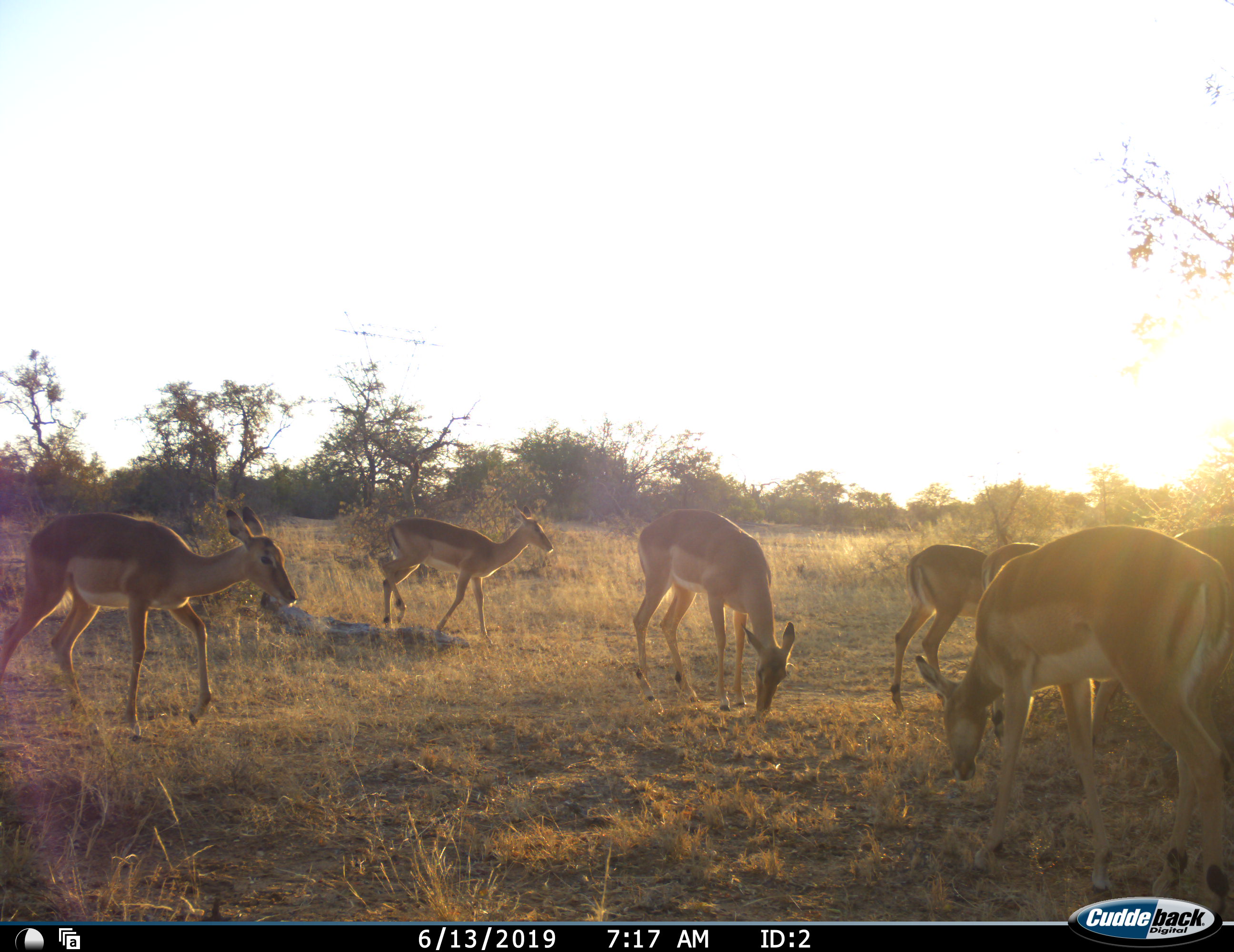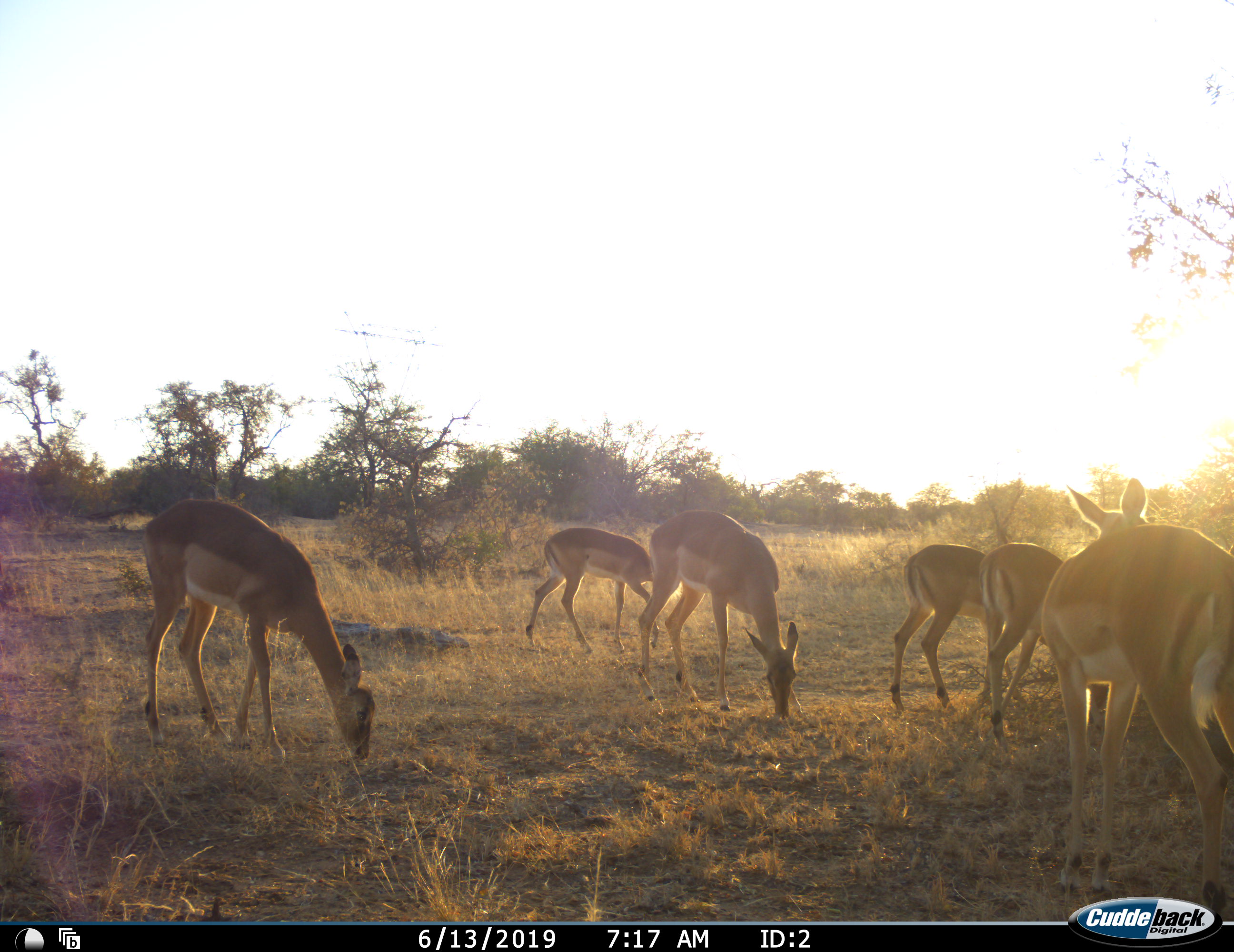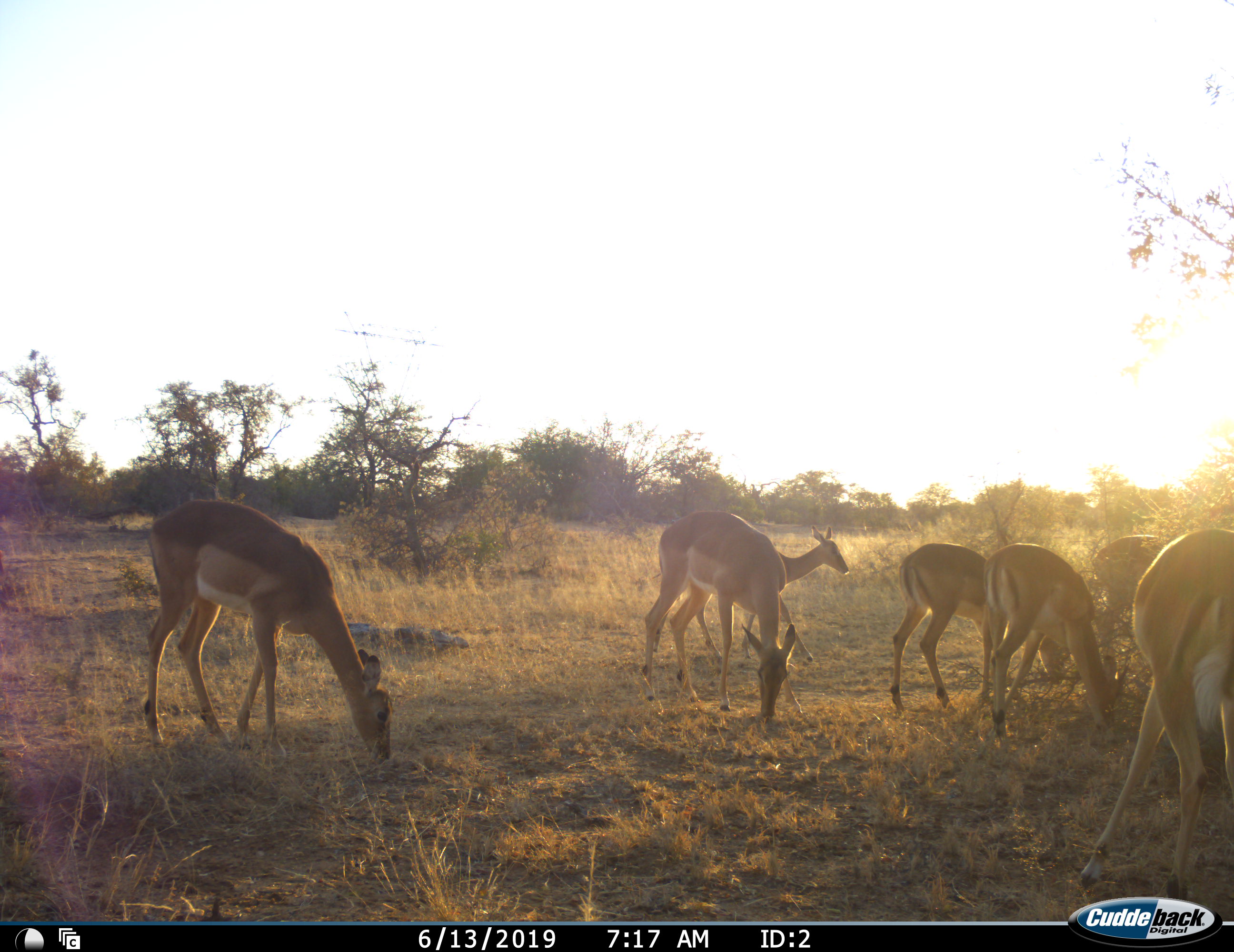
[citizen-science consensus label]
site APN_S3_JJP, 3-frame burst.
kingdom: Animalia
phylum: Chordata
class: Mammalia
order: Artiodactyla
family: Bovidae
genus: Aepyceros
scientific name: Aepyceros melampus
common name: impala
Impala (Aepyceros melampus), count 7. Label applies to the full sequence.